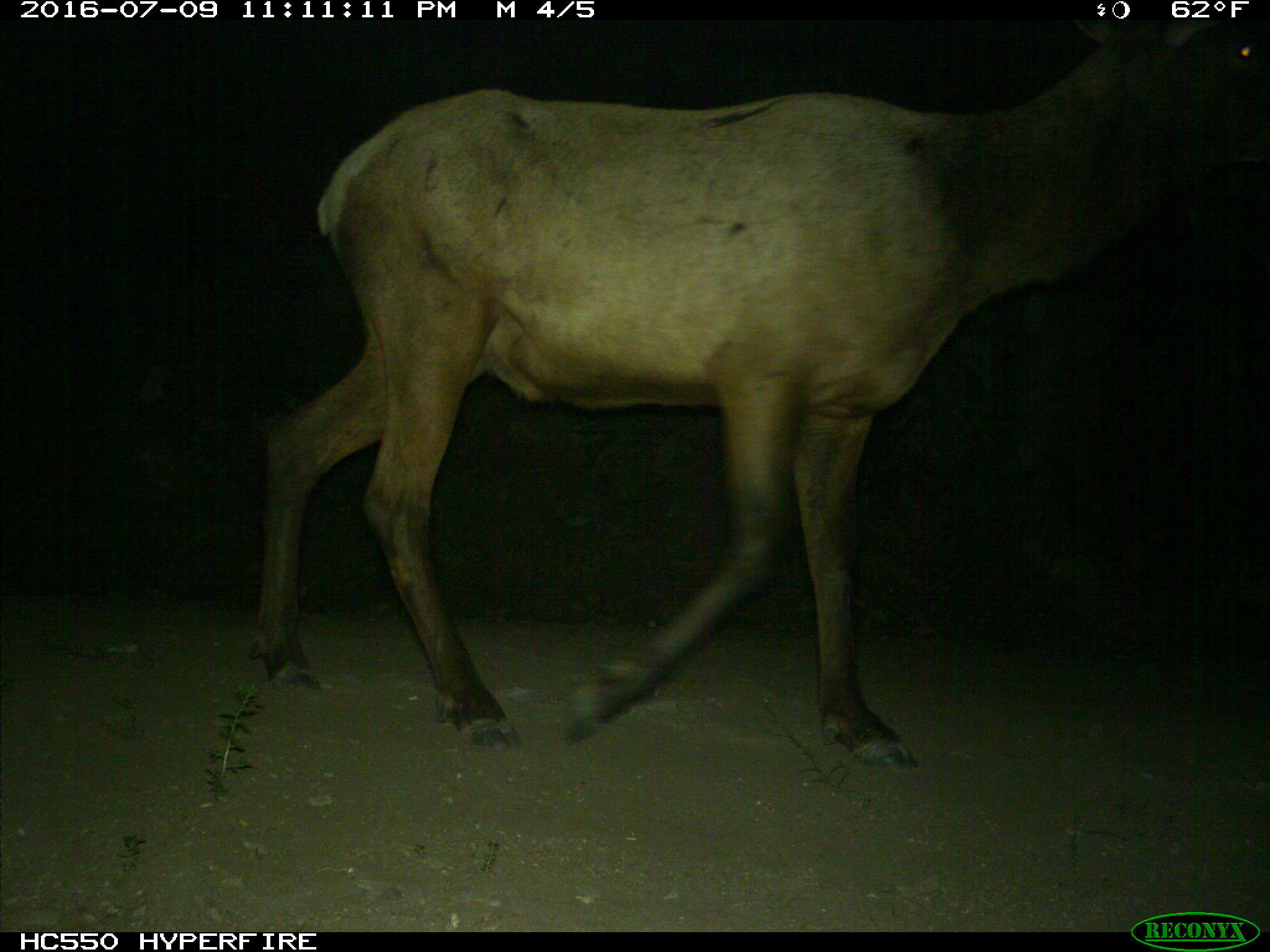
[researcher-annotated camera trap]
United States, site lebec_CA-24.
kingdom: Animalia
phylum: Chordata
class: Mammalia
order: Artiodactyla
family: Cervidae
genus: Cervus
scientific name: Cervus canadensis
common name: elk